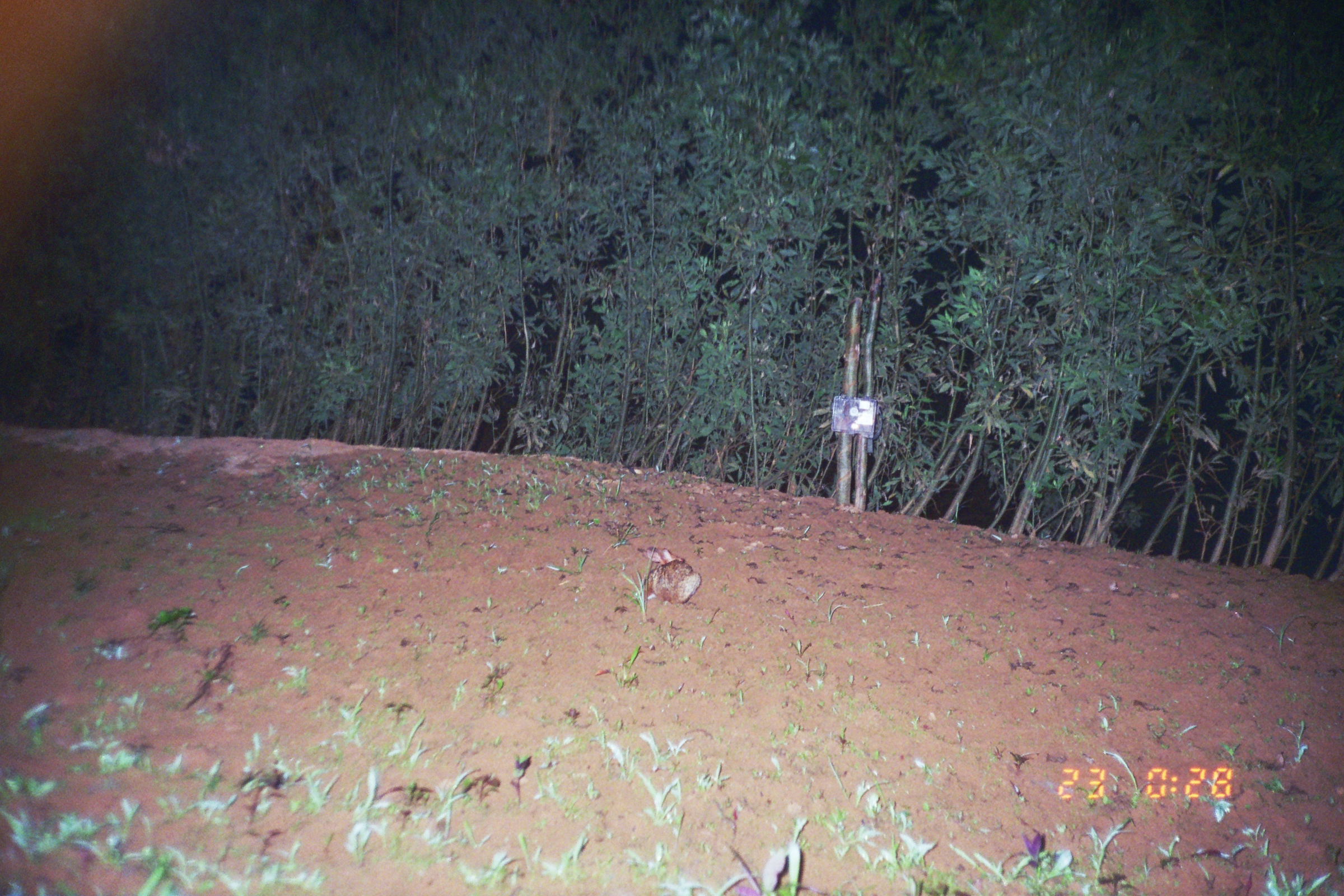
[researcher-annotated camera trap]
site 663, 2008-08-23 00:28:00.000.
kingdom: Animalia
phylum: Chordata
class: Mammalia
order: Lagomorpha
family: Leporidae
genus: Sylvilagus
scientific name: Sylvilagus brasiliensis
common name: tapeti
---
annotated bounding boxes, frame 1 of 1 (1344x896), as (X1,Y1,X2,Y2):
sylvilagus brasiliensis: (642,546,700,605)